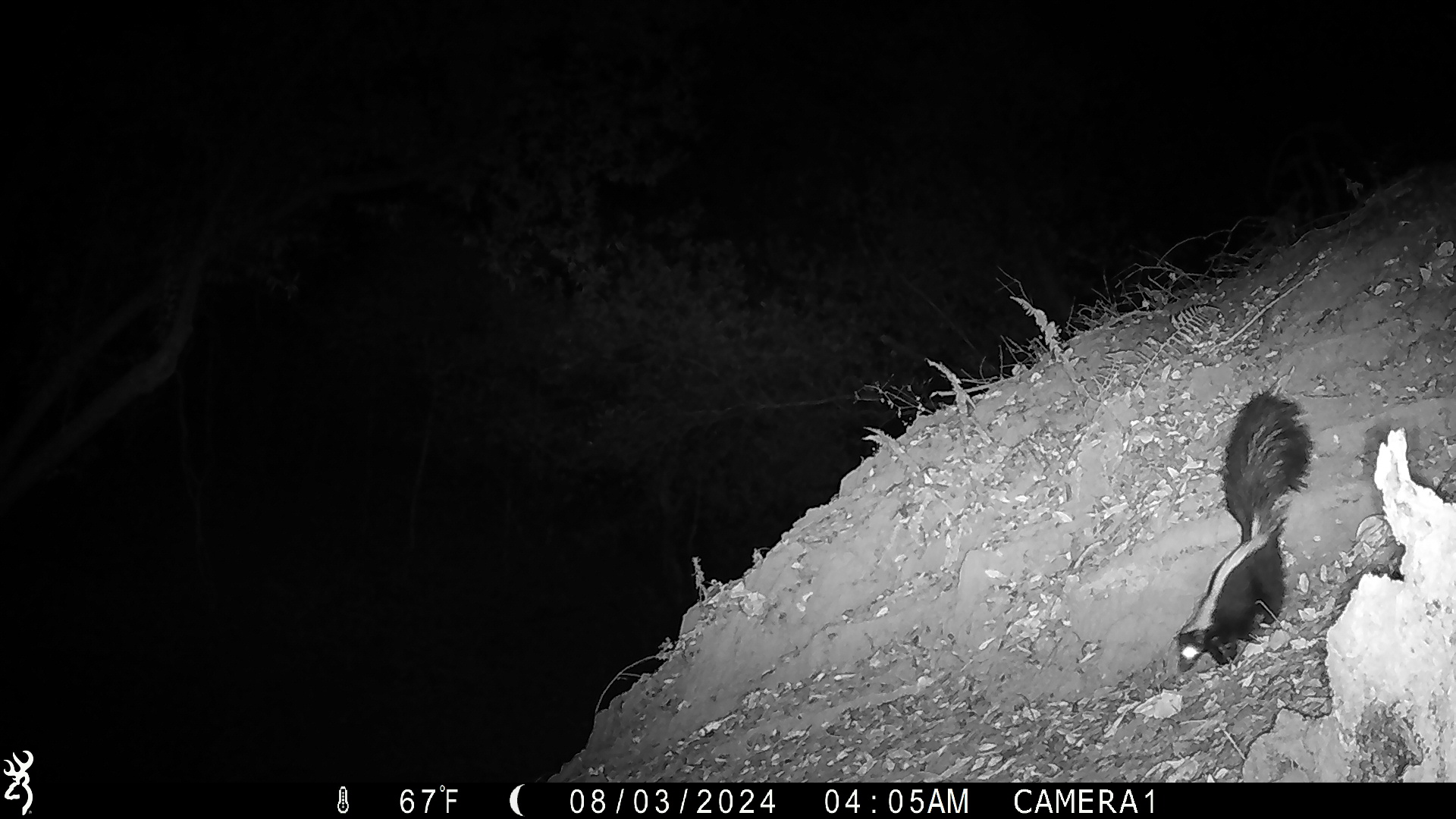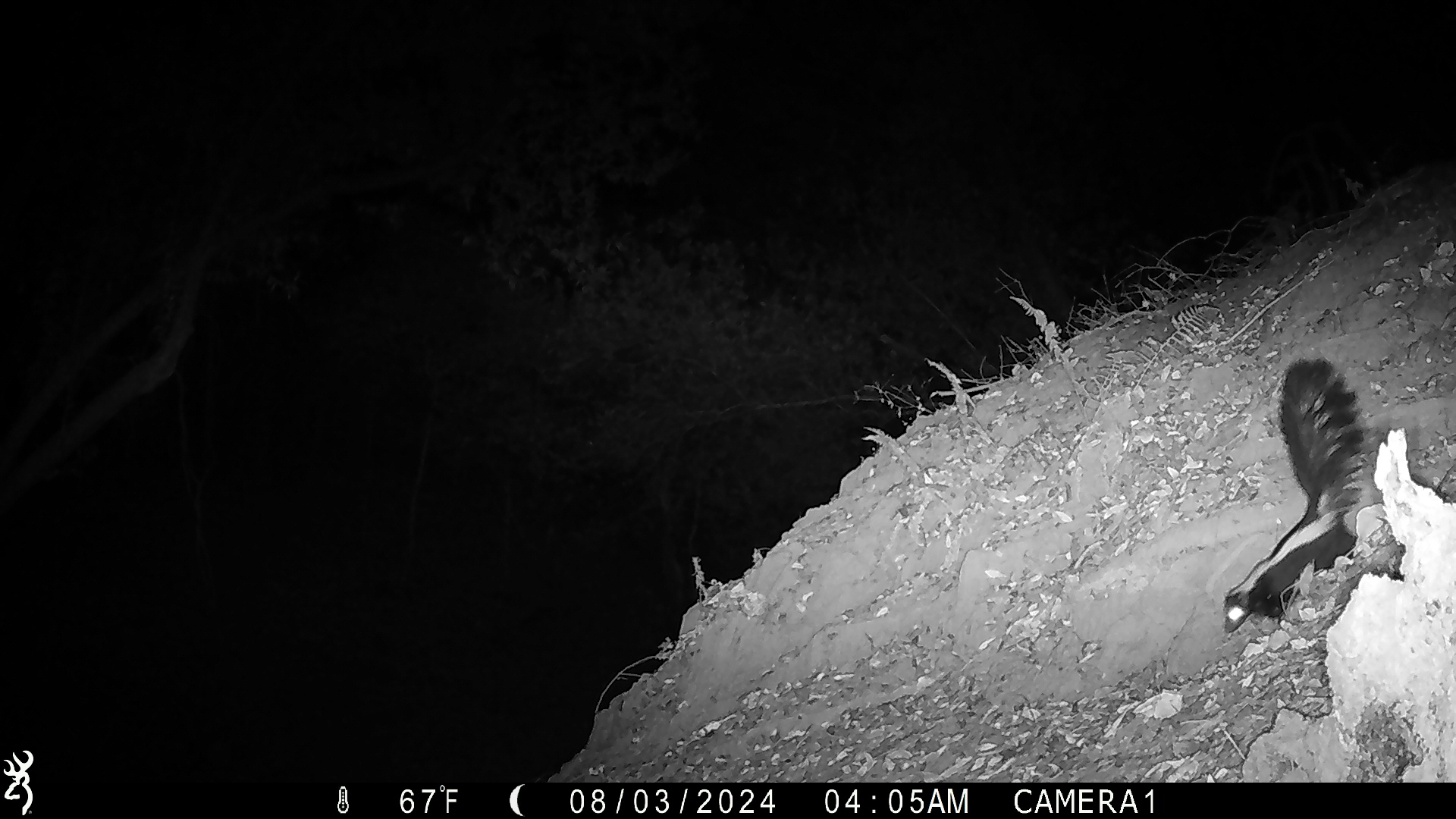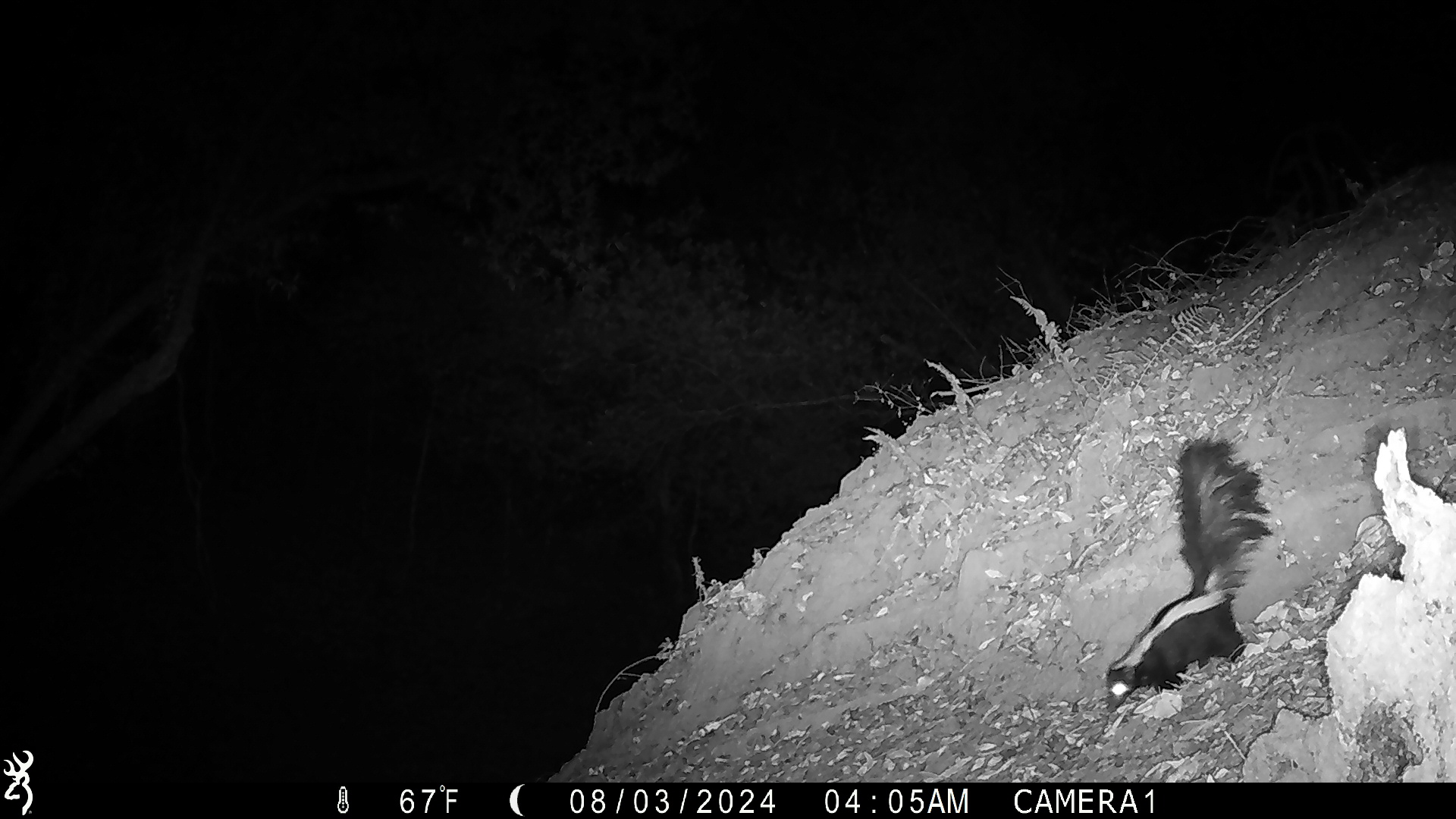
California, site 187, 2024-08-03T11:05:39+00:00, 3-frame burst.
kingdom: Animalia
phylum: Chordata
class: Mammalia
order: Carnivora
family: Mephitidae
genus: Mephitis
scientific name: Mephitis mephitis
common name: striped skunk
Striped skunk (Mephitis mephitis).